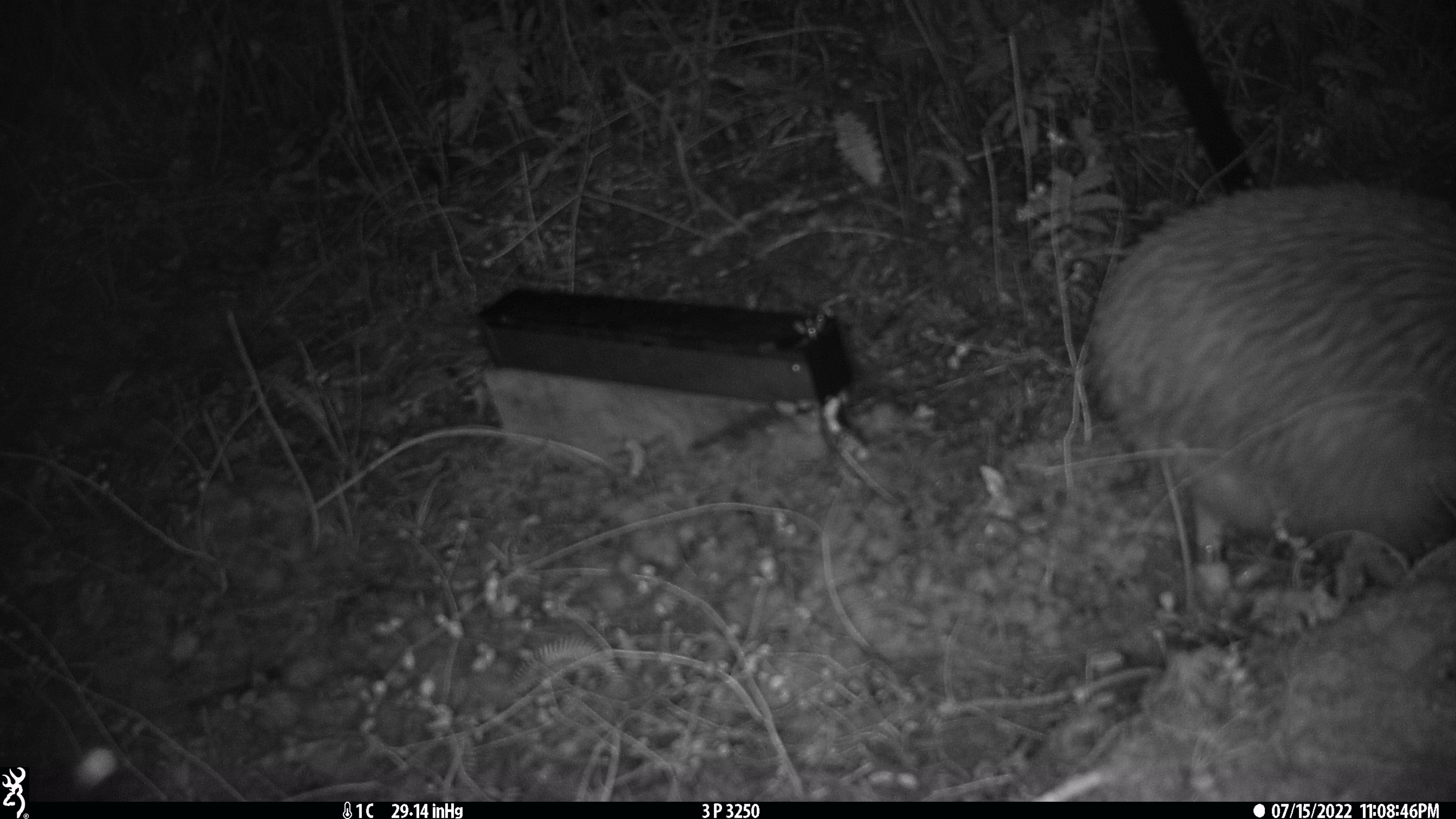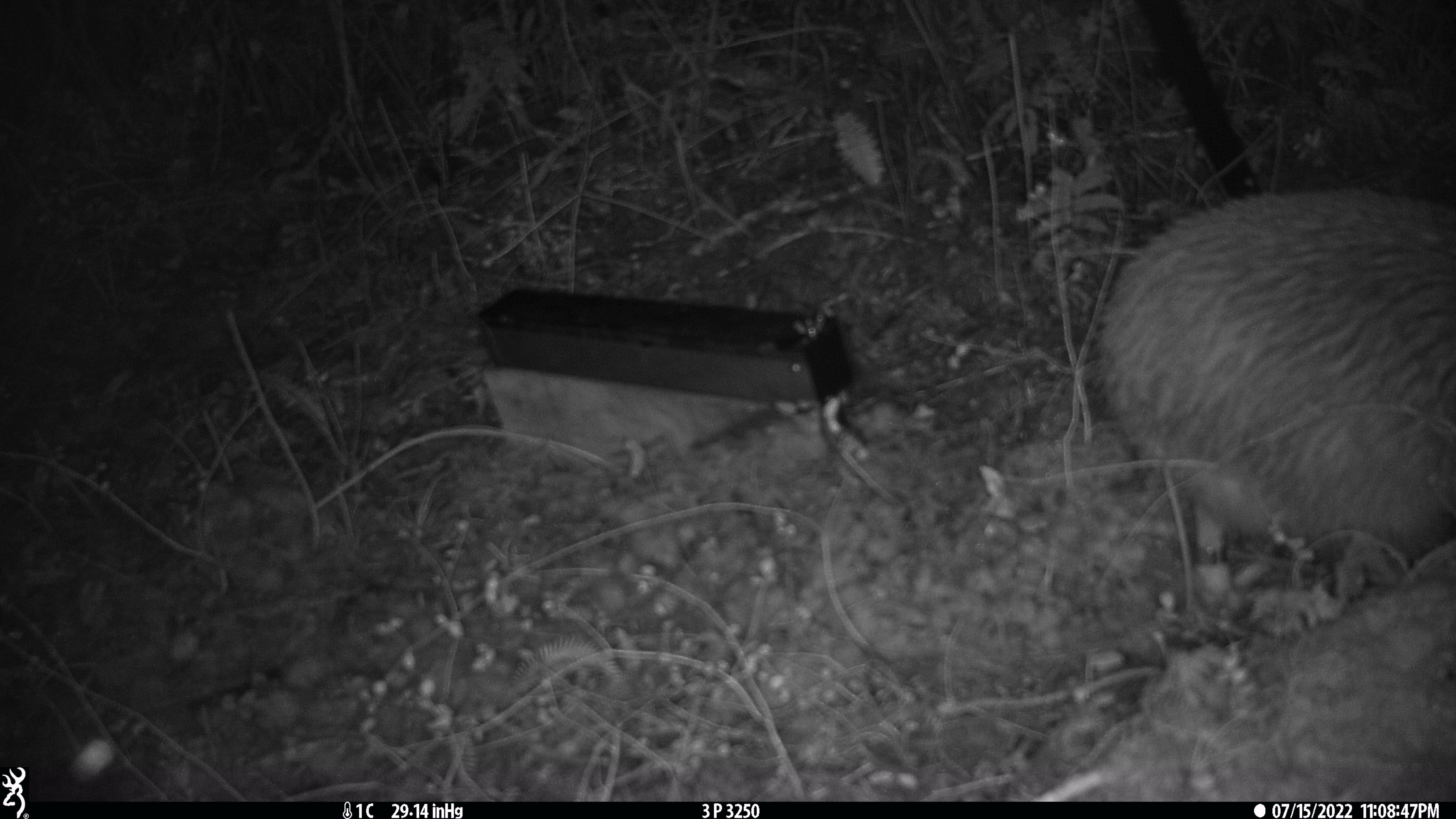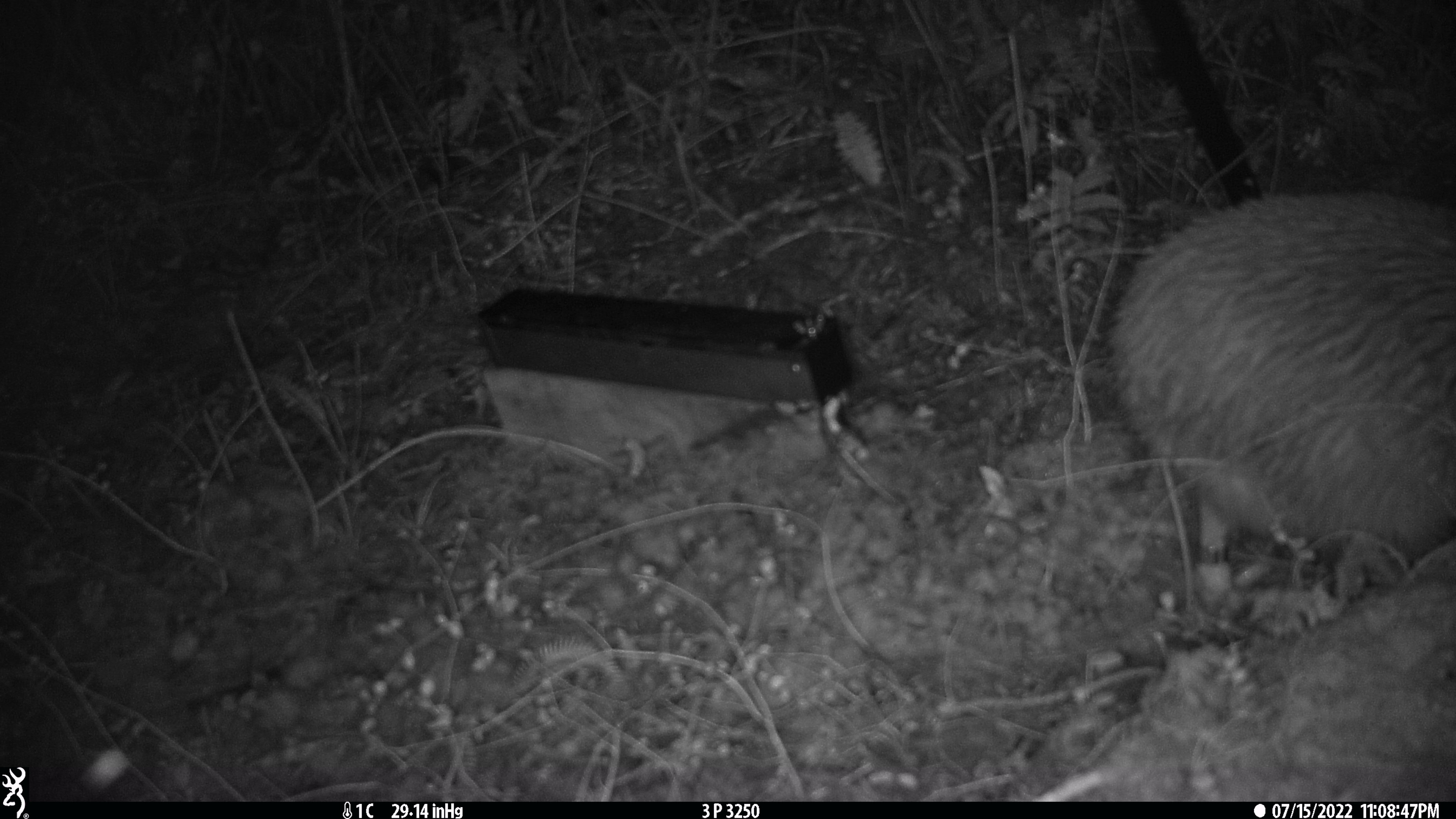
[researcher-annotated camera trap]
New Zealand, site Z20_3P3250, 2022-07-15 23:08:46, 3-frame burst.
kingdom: Animalia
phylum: Chordata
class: Aves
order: Apterygiformes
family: Apterygidae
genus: Apteryx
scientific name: Apteryx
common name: kiwi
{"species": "kiwi (Apteryx)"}